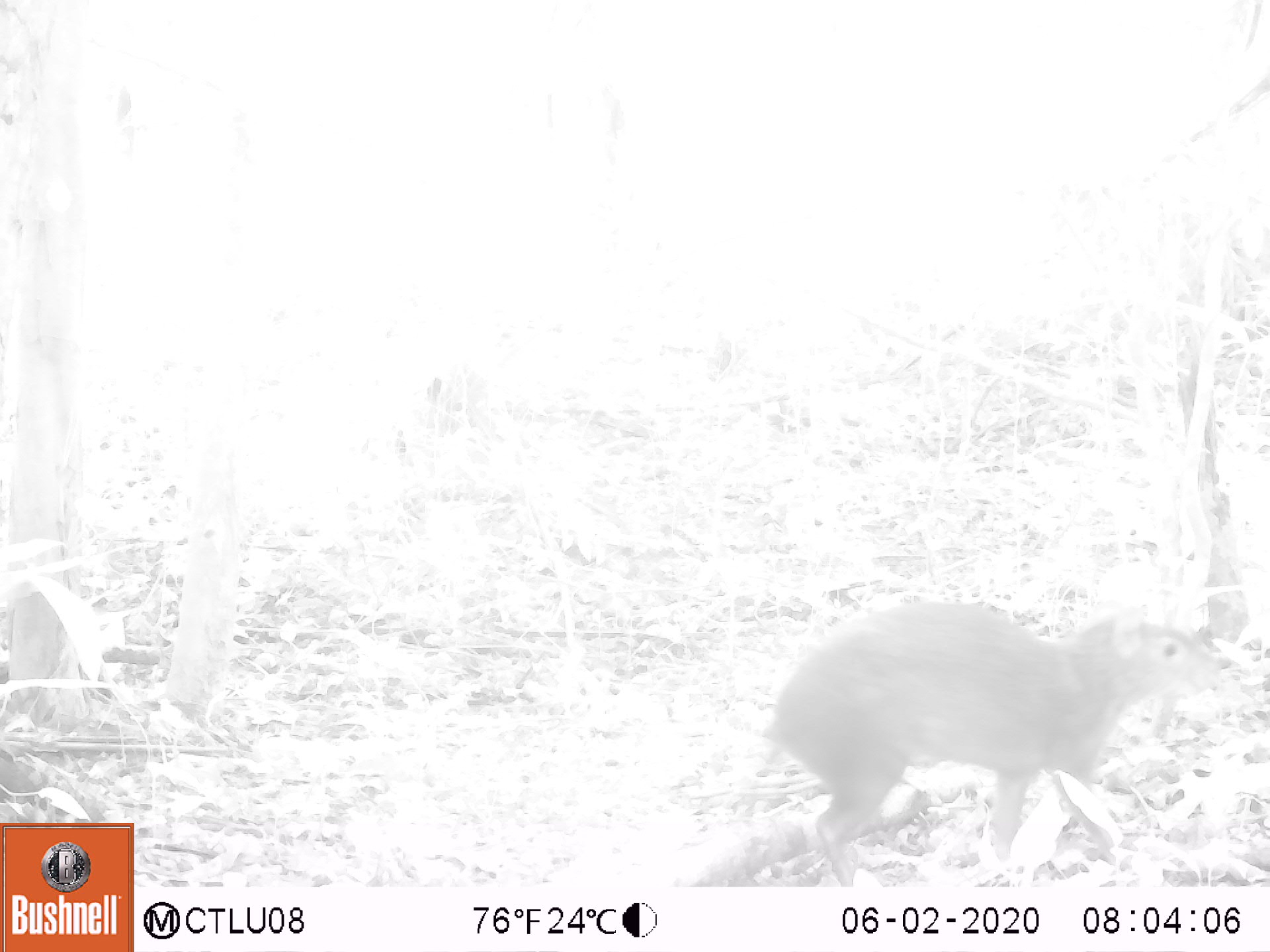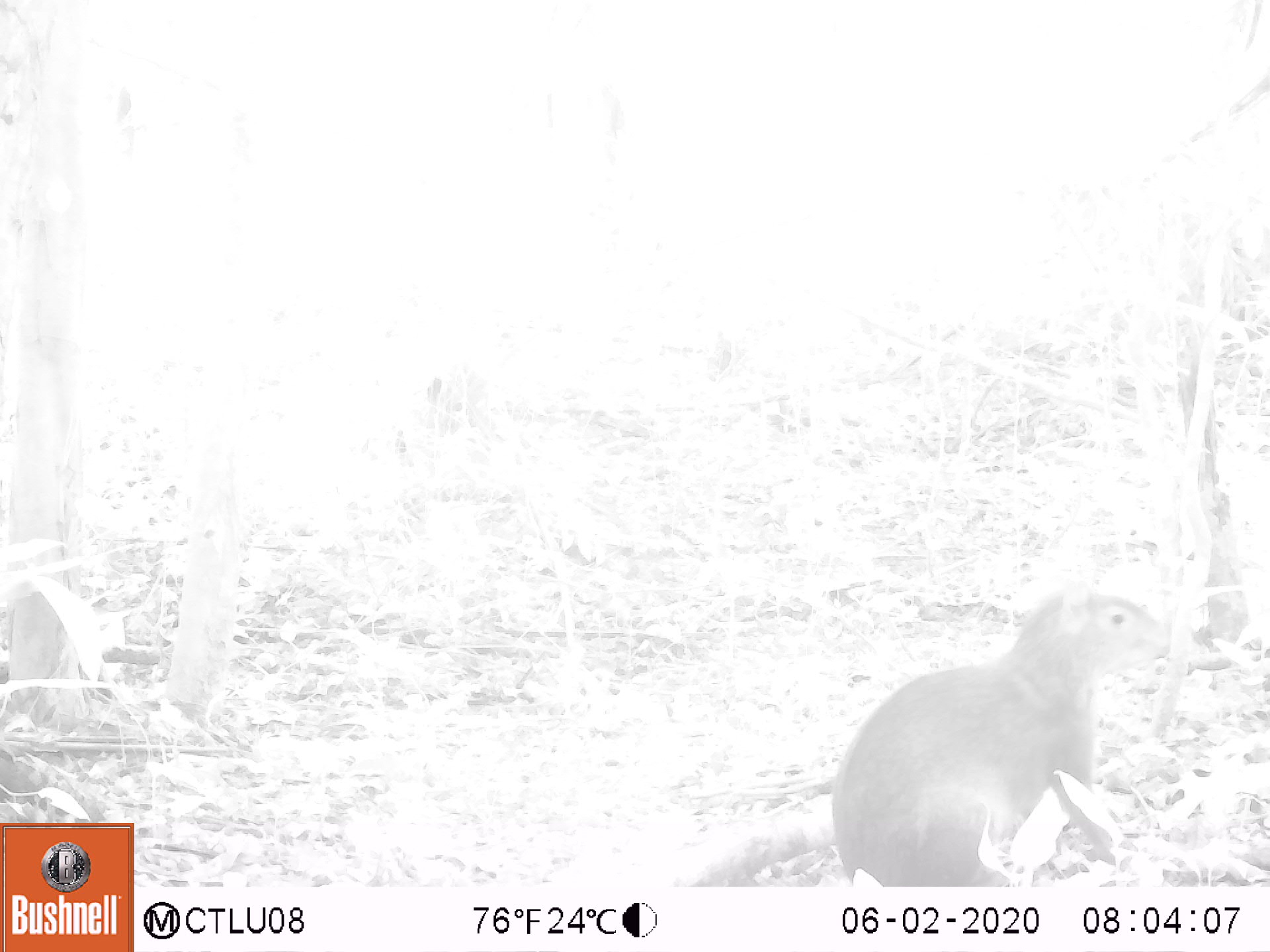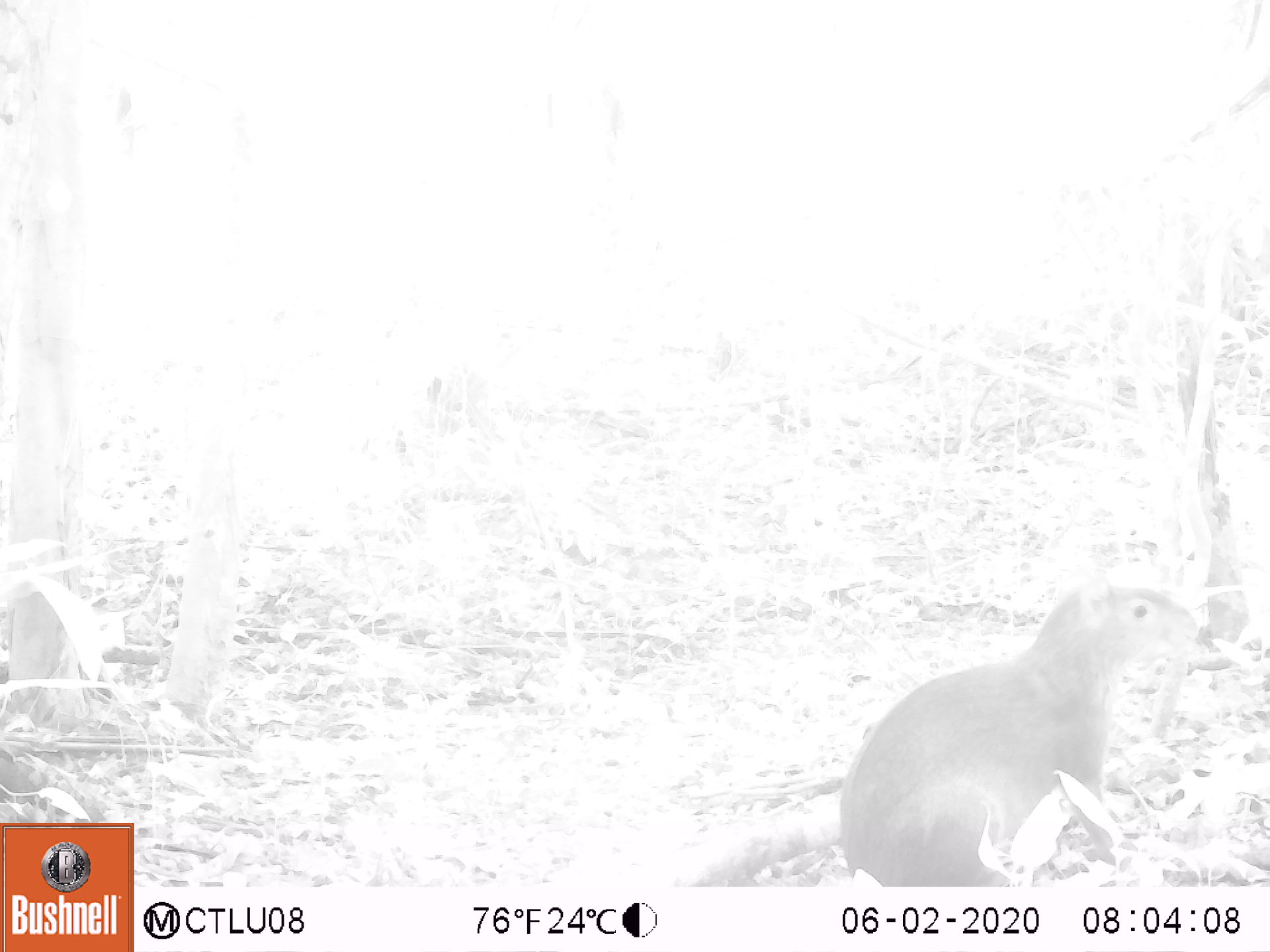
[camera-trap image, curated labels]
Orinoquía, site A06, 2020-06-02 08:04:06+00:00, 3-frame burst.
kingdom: Animalia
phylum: Chordata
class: Mammalia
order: Rodentia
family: Dasyproctidae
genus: Dasyprocta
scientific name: Dasyprocta fuliginosa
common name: black agouti